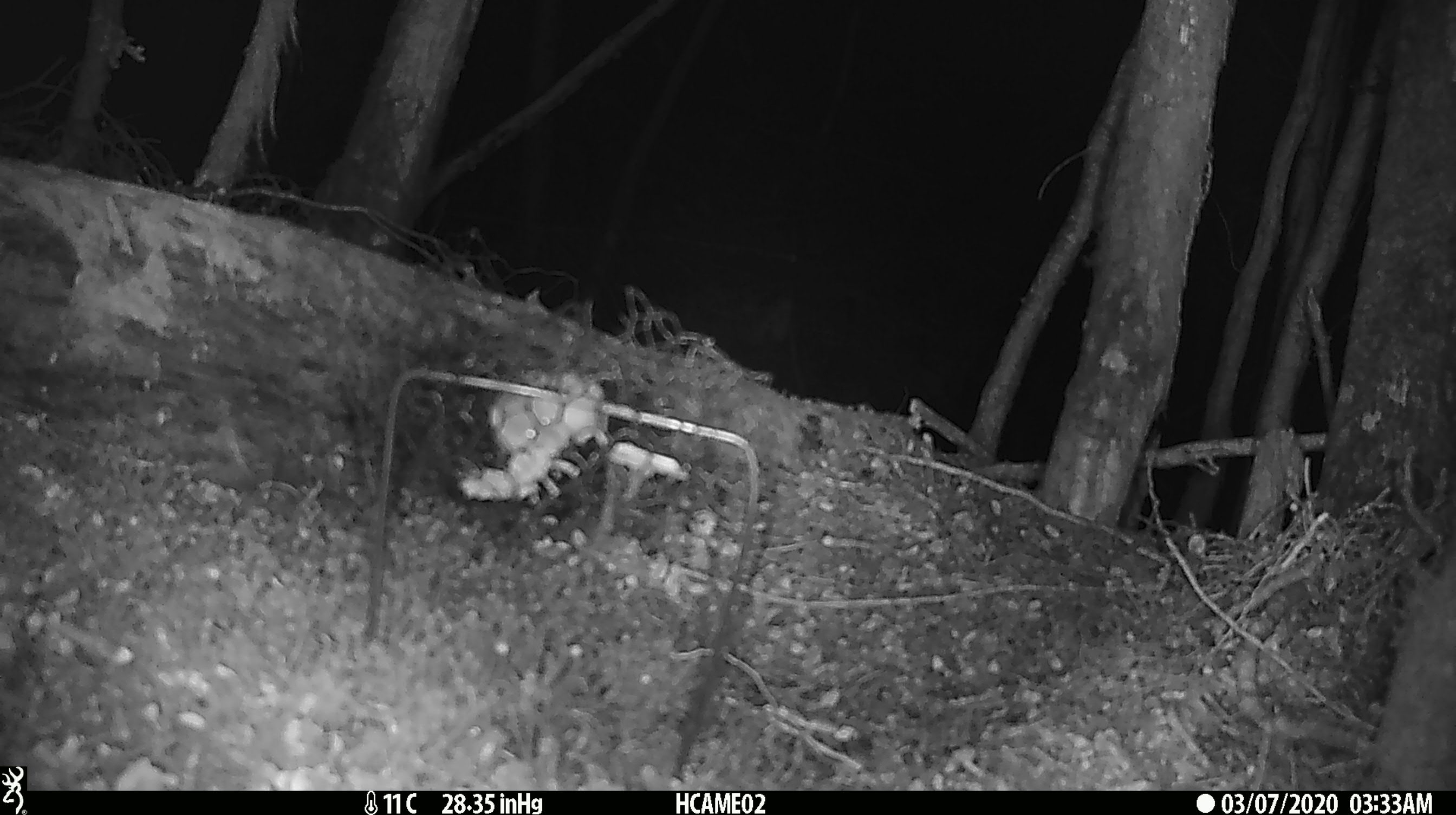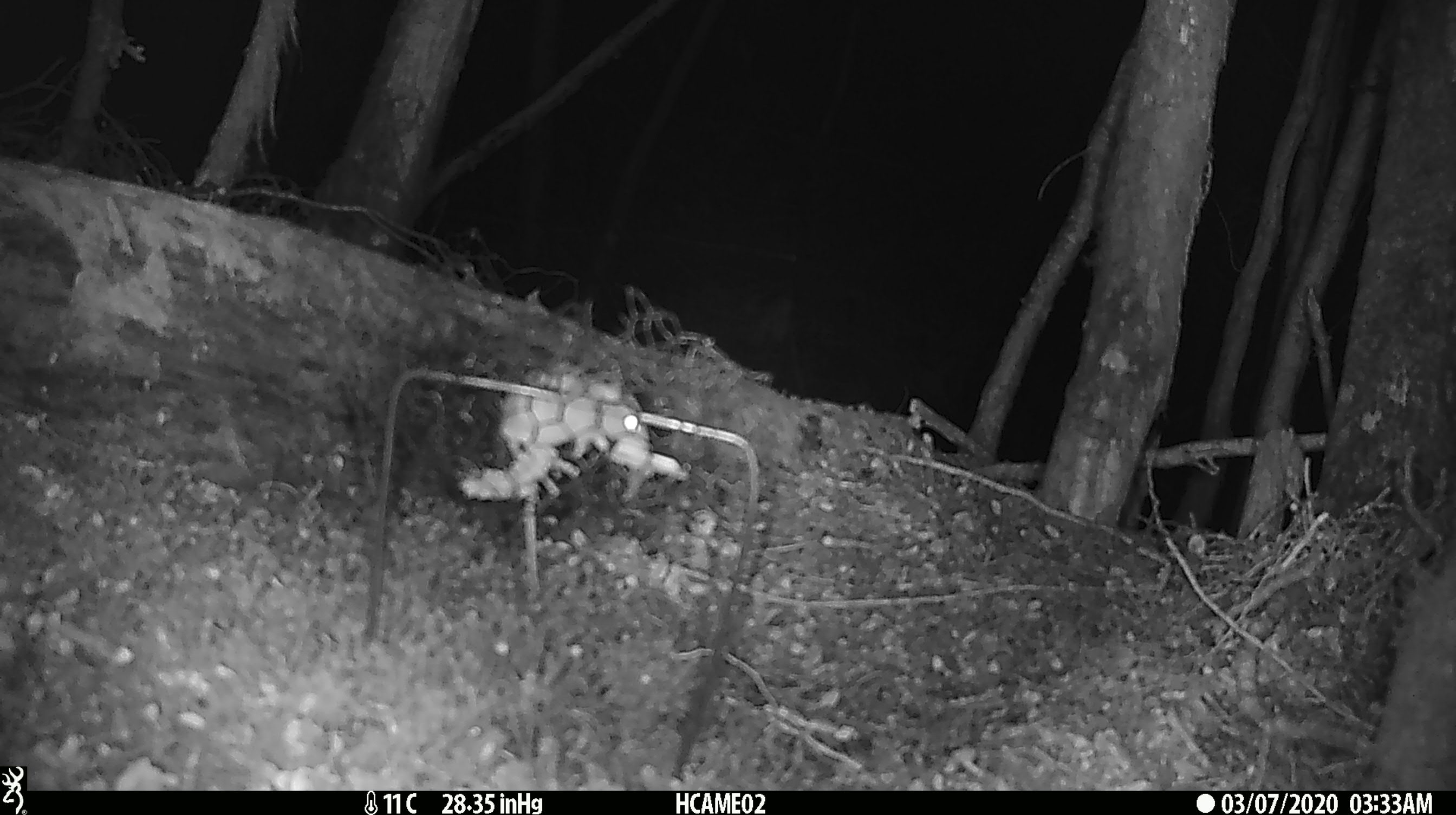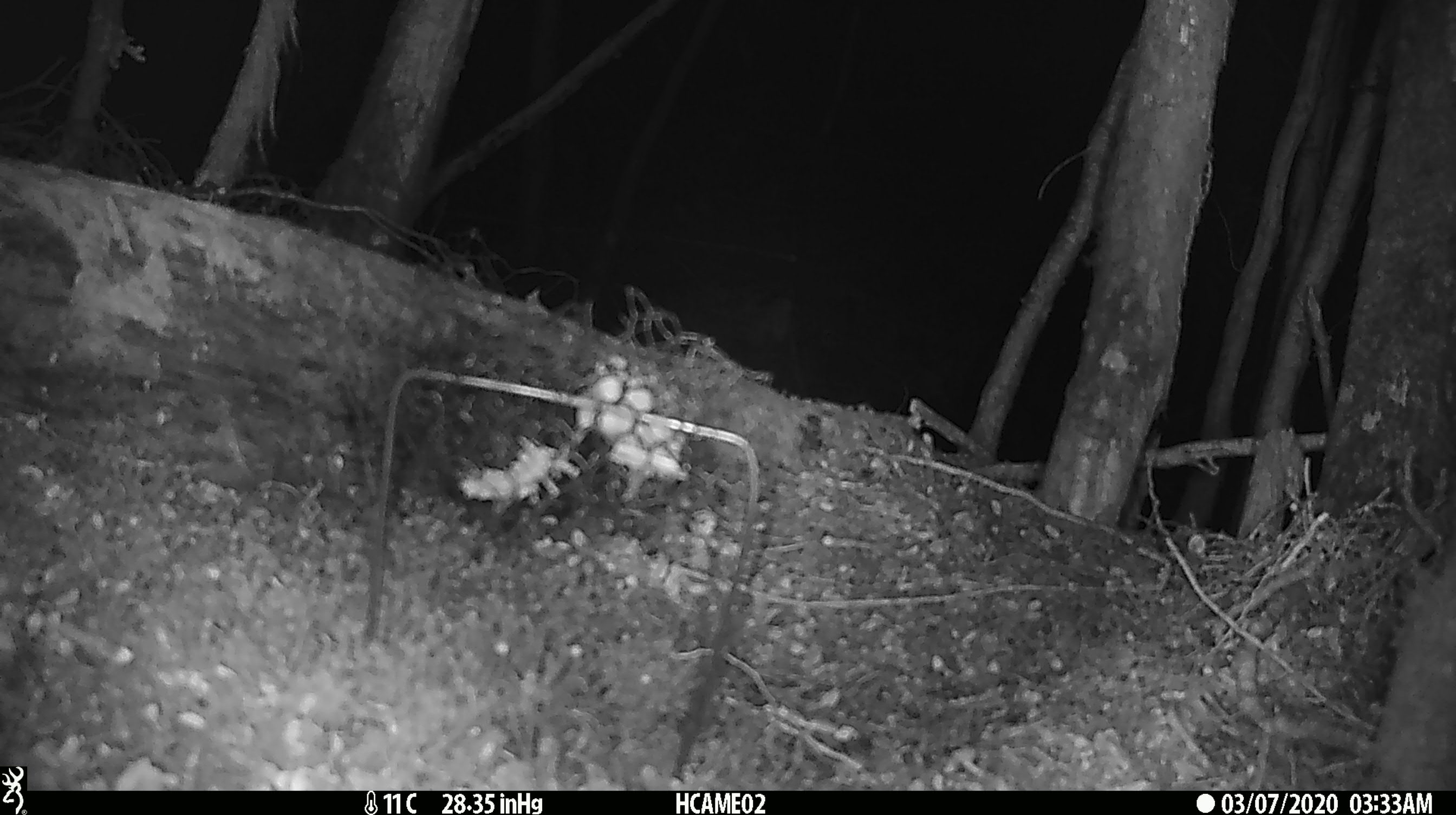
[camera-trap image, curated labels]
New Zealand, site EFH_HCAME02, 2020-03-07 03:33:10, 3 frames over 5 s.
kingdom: Animalia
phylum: Chordata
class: Mammalia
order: Rodentia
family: Muridae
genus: Mus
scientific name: Mus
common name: mouse